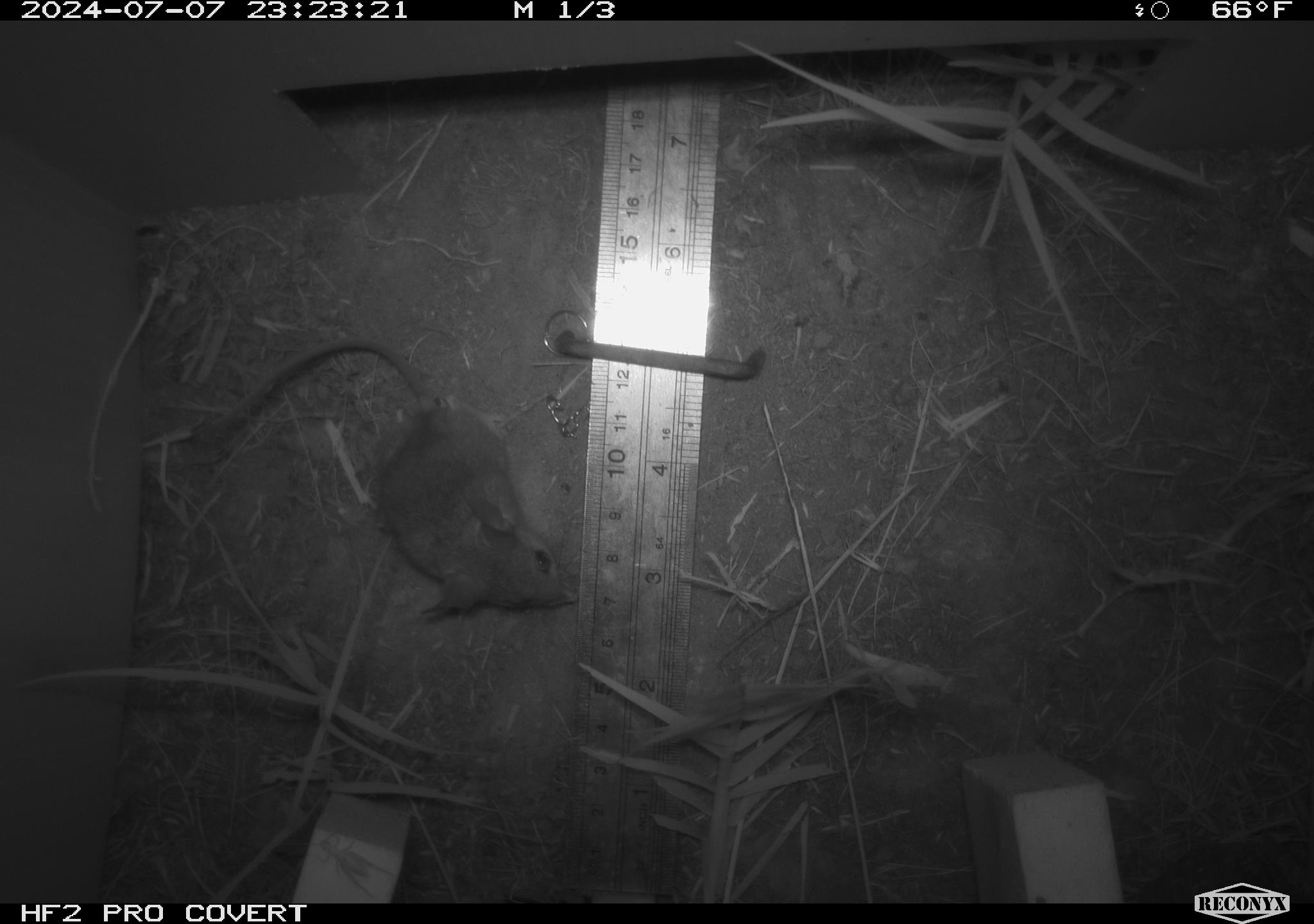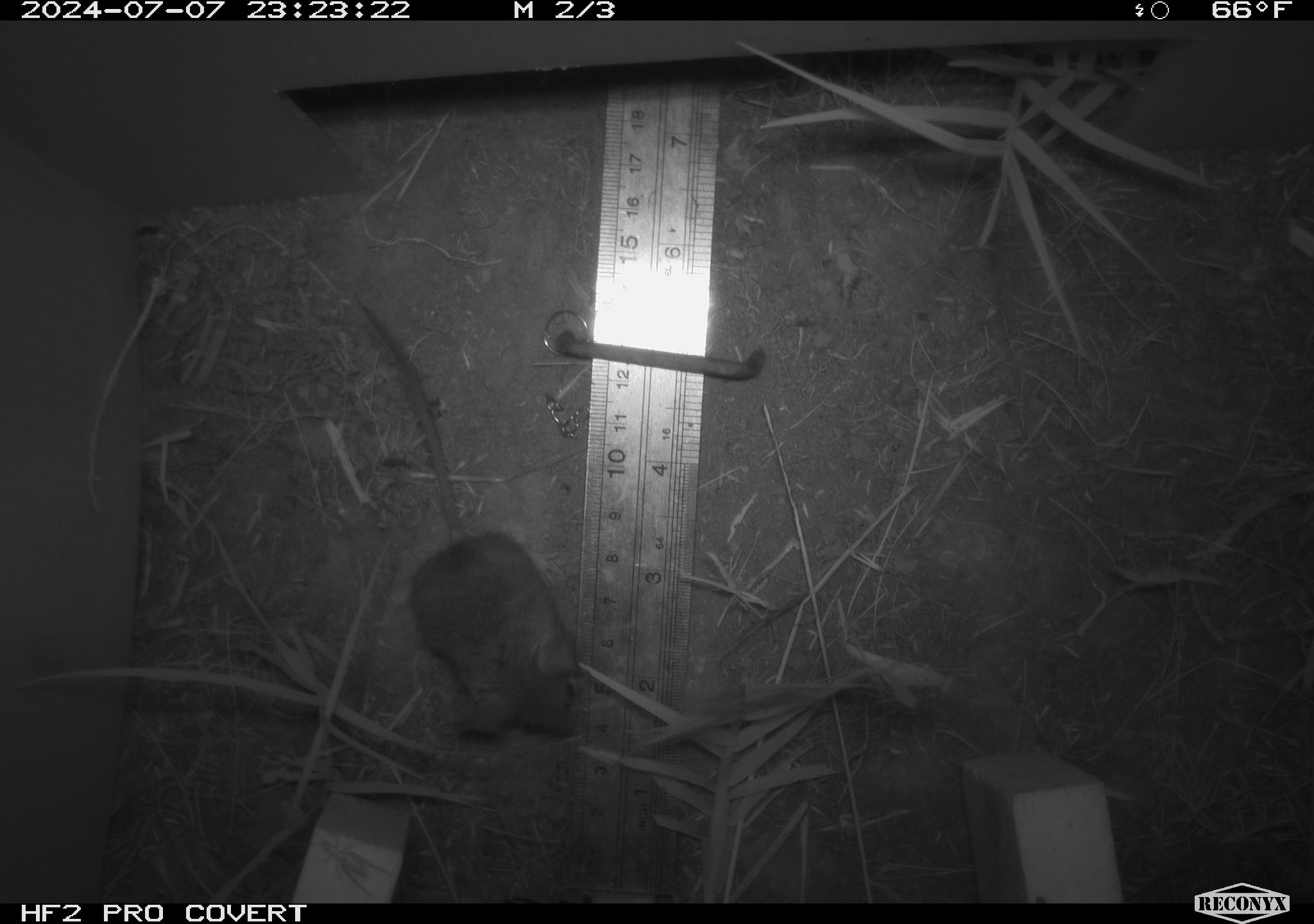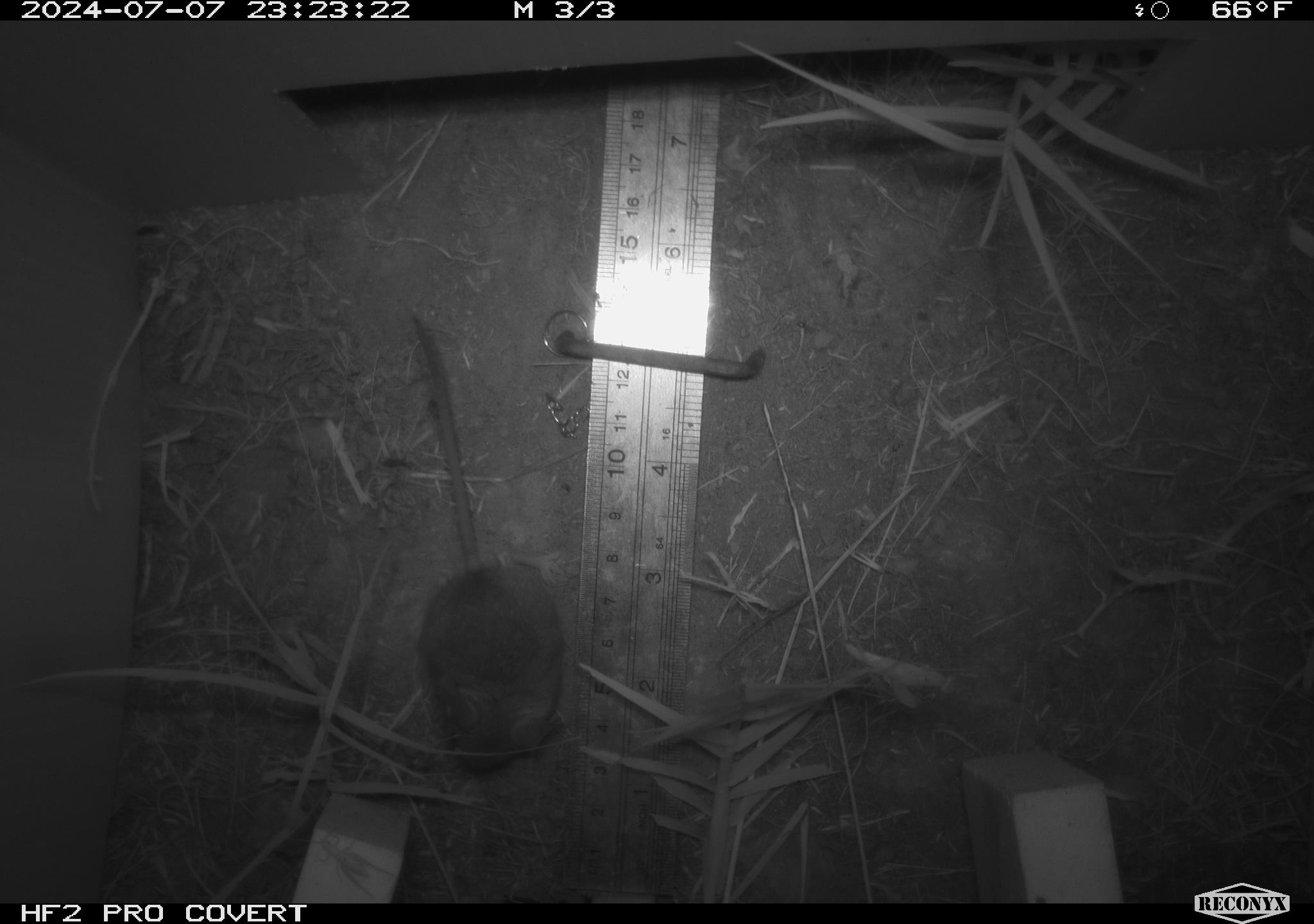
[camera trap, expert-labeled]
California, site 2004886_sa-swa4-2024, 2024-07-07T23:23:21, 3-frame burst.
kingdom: Animalia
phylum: Chordata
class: Mammalia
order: Rodentia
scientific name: Rodentia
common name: mouse species